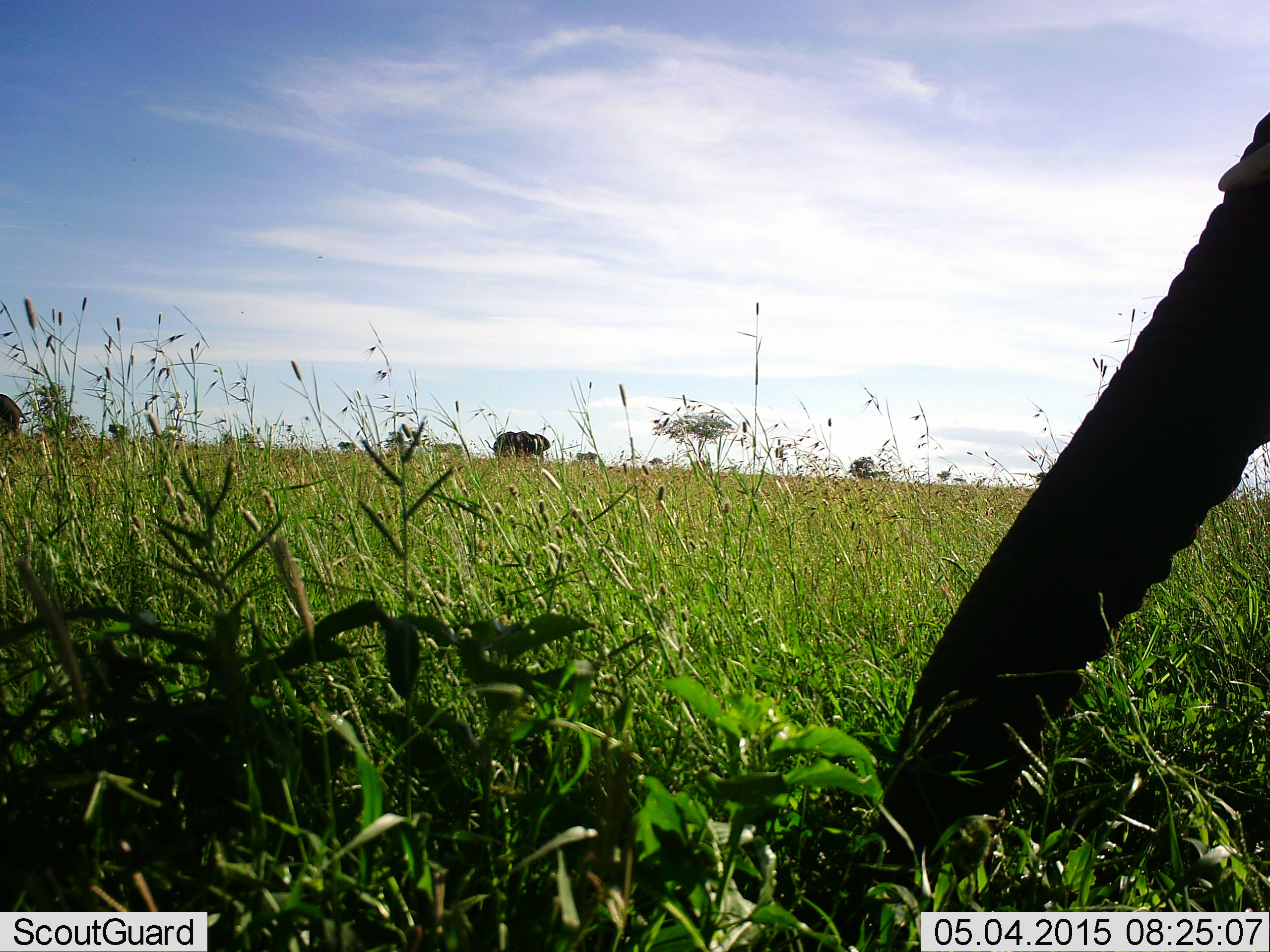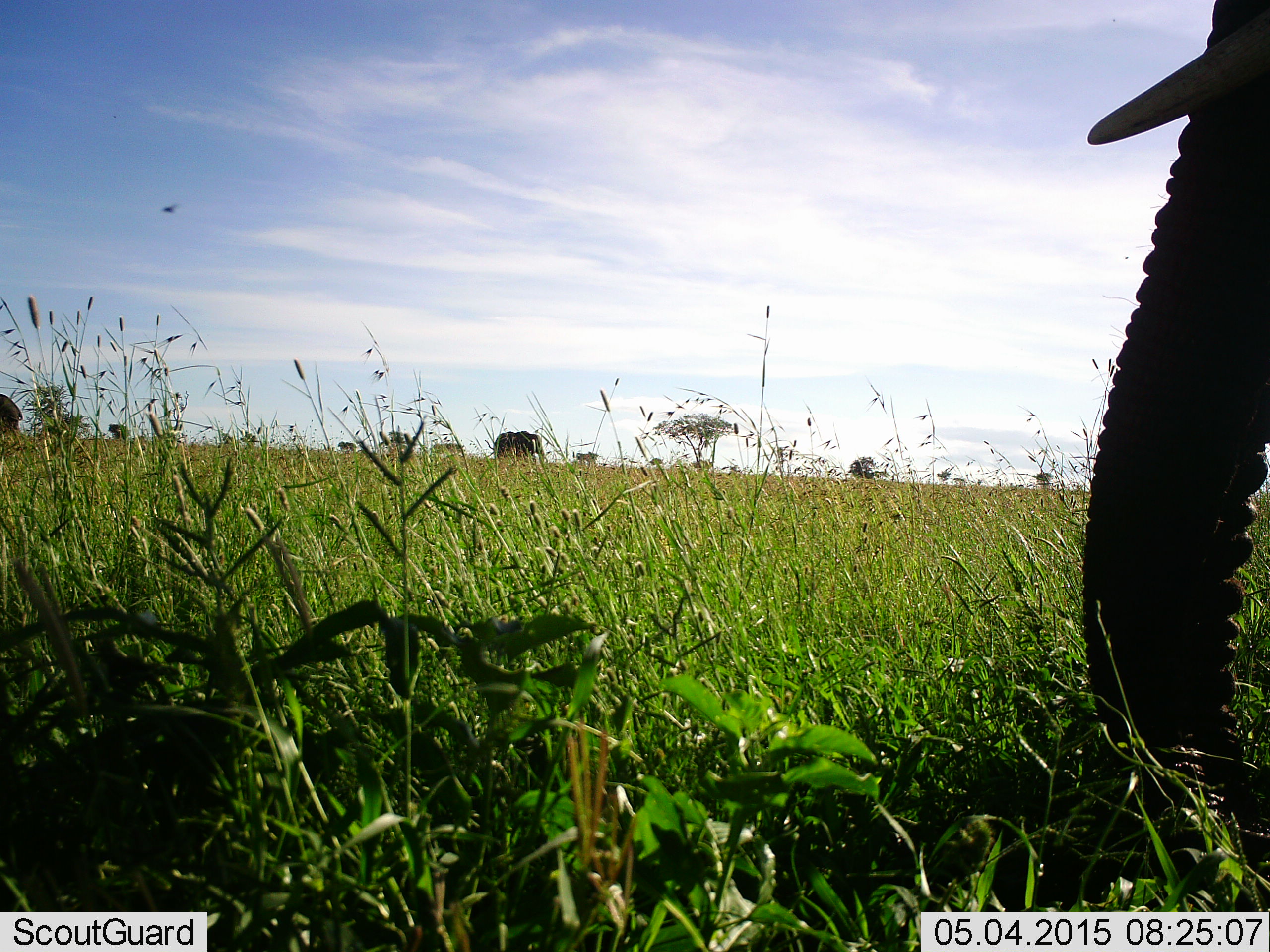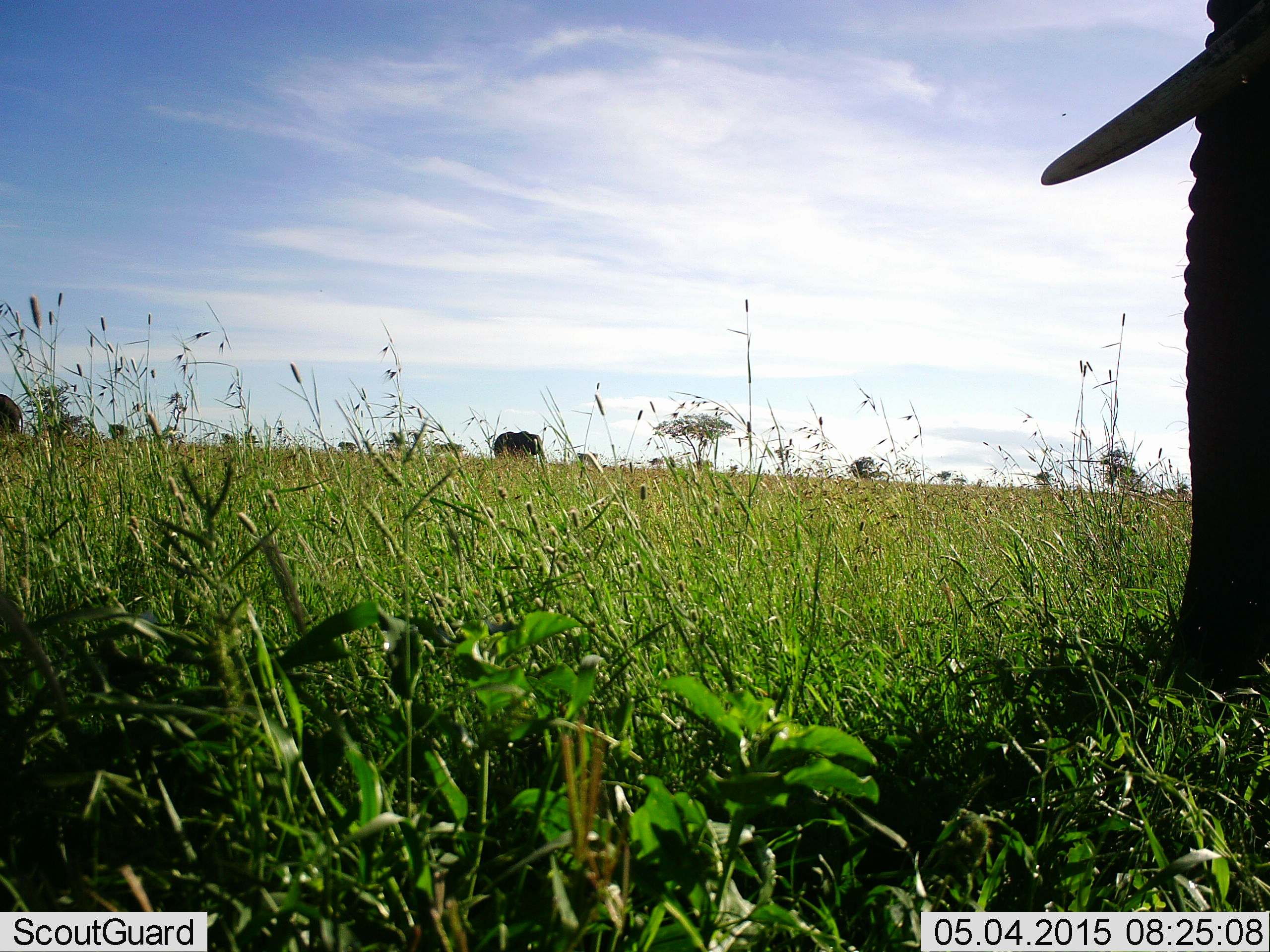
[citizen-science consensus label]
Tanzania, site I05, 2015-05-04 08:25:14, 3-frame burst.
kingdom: Animalia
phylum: Chordata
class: Mammalia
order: Proboscidea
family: Elephantidae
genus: Loxodonta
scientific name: Loxodonta africana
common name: african bush elephant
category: elephant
Elephant (african bush elephant) (Loxodonta africana), count 2. Behavior (volunteer vote fractions): standing 64%, resting 0%, moving 18%, interacting 0%. Young present (vote fraction): 0%. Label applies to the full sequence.